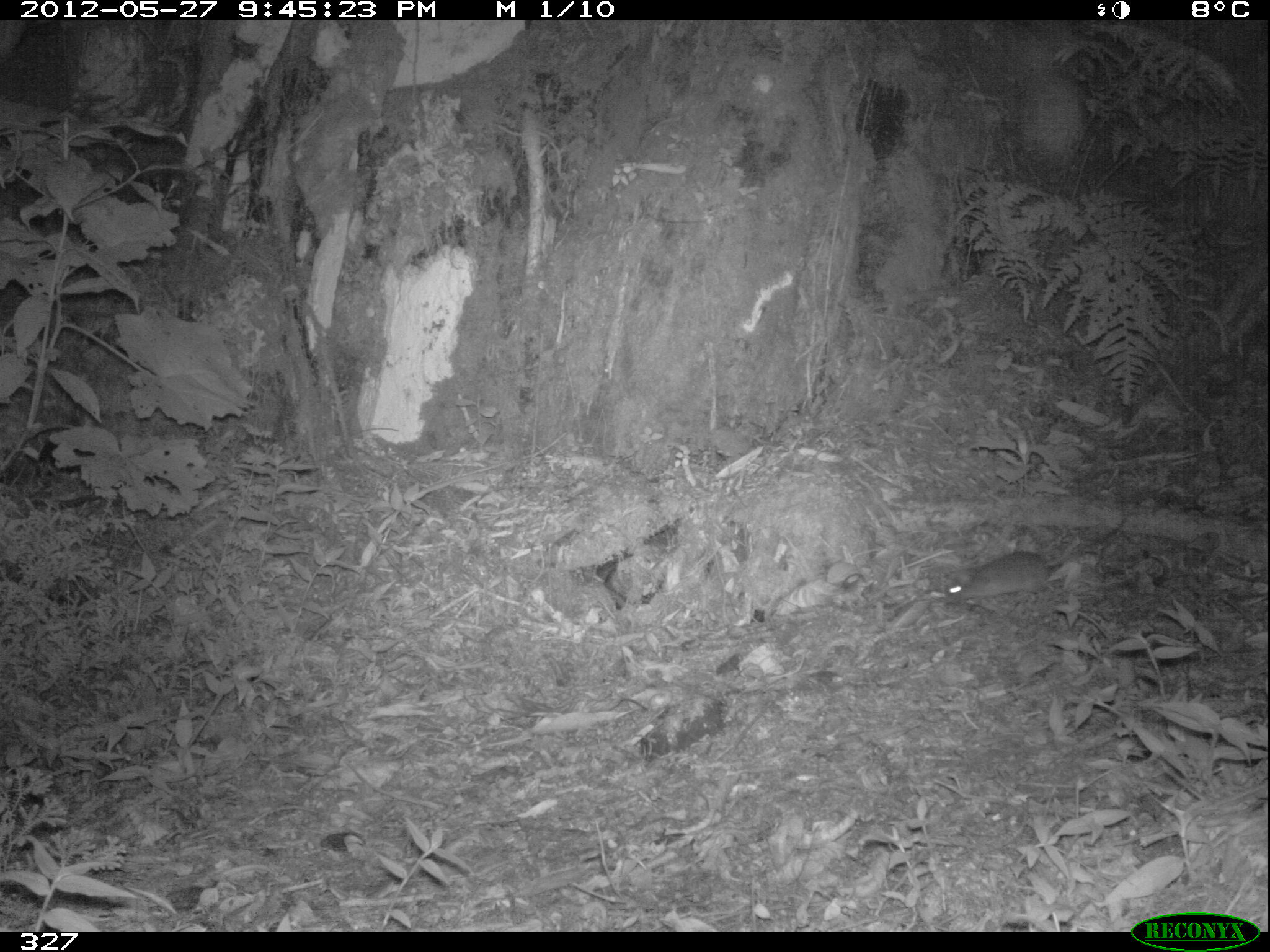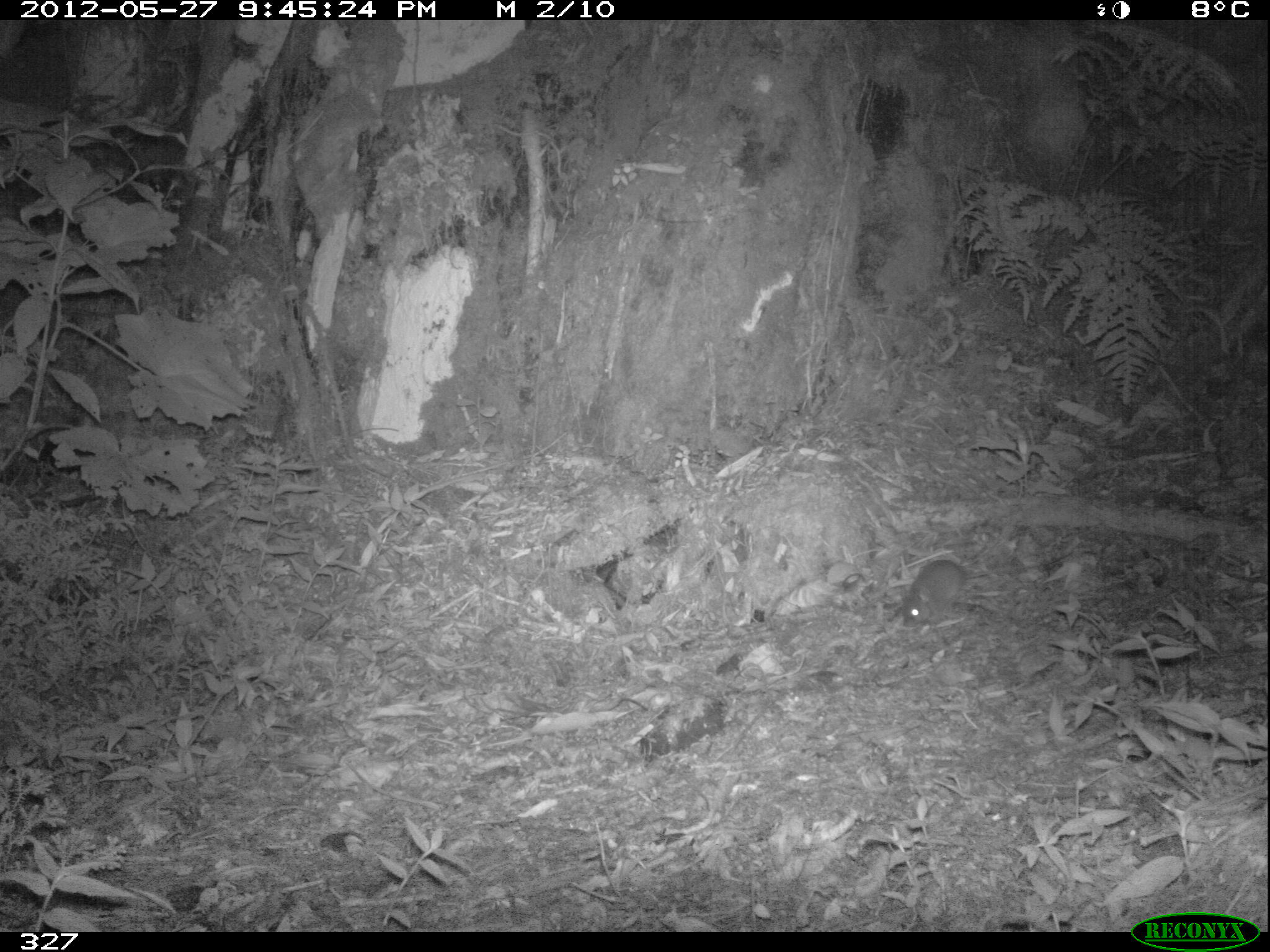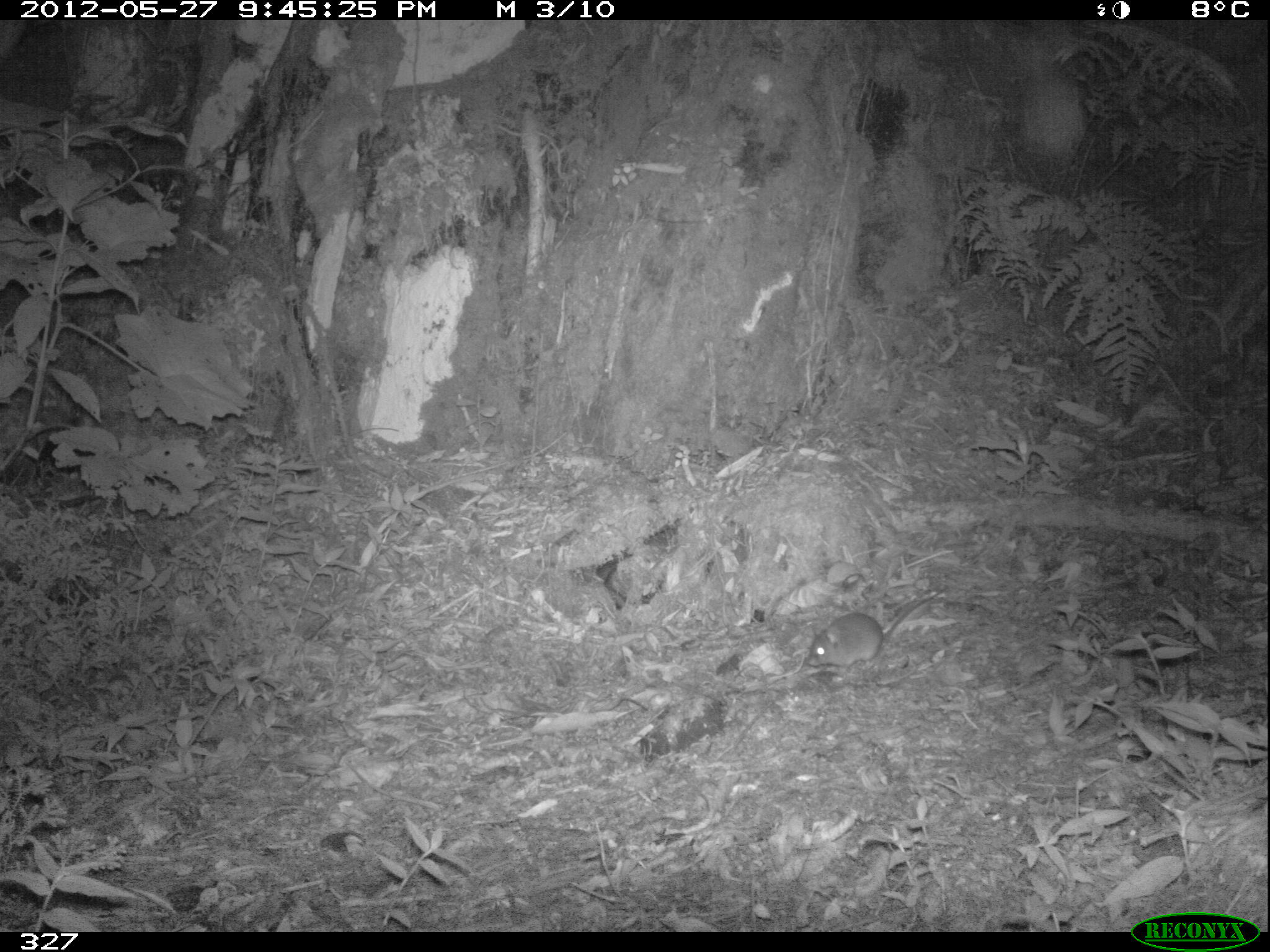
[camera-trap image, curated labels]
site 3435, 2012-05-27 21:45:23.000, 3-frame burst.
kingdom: Animalia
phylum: Chordata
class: Mammalia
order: Rodentia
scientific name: Rodentia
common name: rodents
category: unknown rodent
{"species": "unknown rodent (rodents) (Rodentia)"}